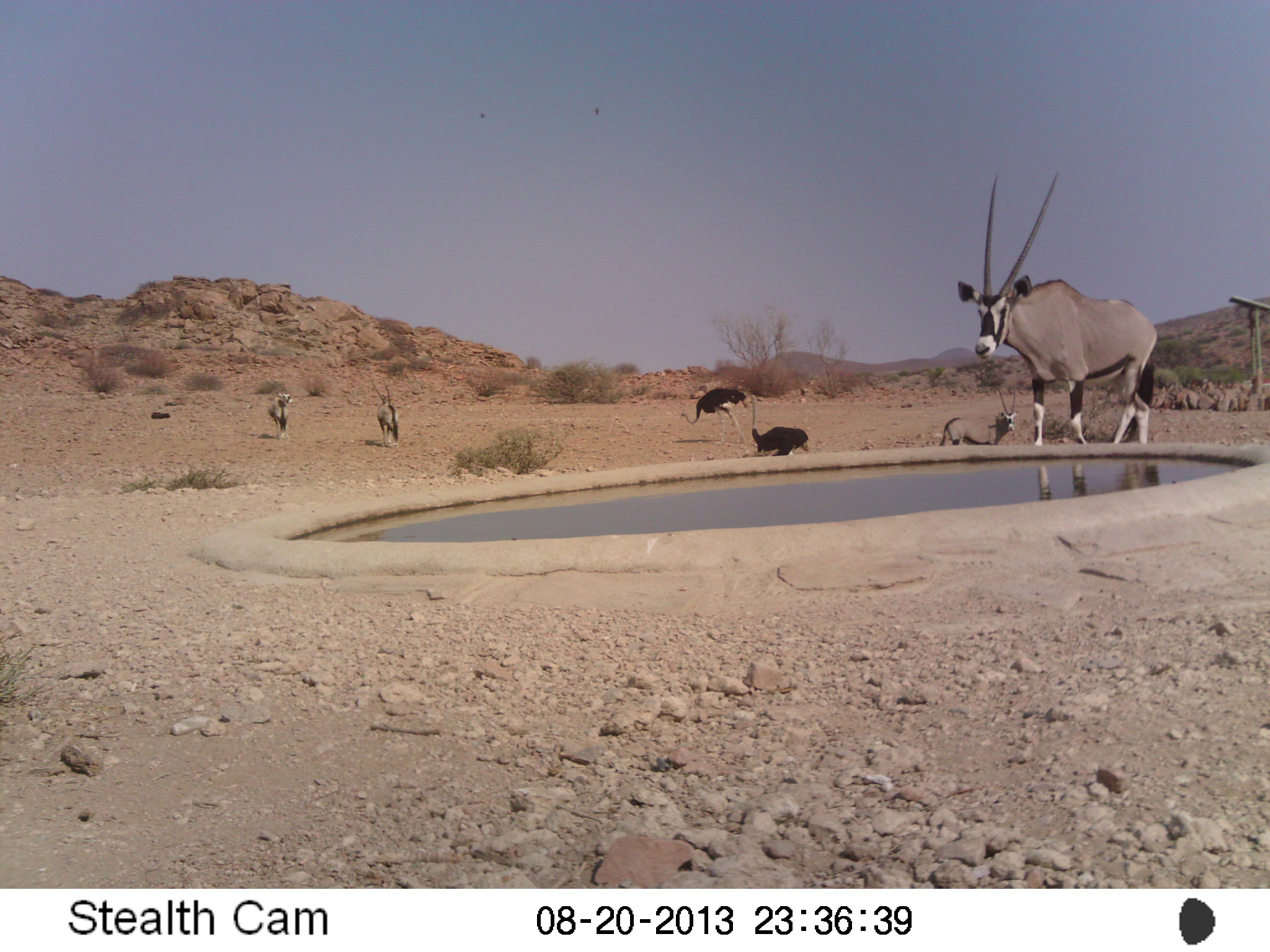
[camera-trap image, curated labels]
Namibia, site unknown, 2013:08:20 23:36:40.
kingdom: Animalia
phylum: Chordata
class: Mammalia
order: Artiodactyla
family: Bovidae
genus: Oryx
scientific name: Oryx gazella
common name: gemsbok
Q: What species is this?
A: Oryx gazella (gemsbok).